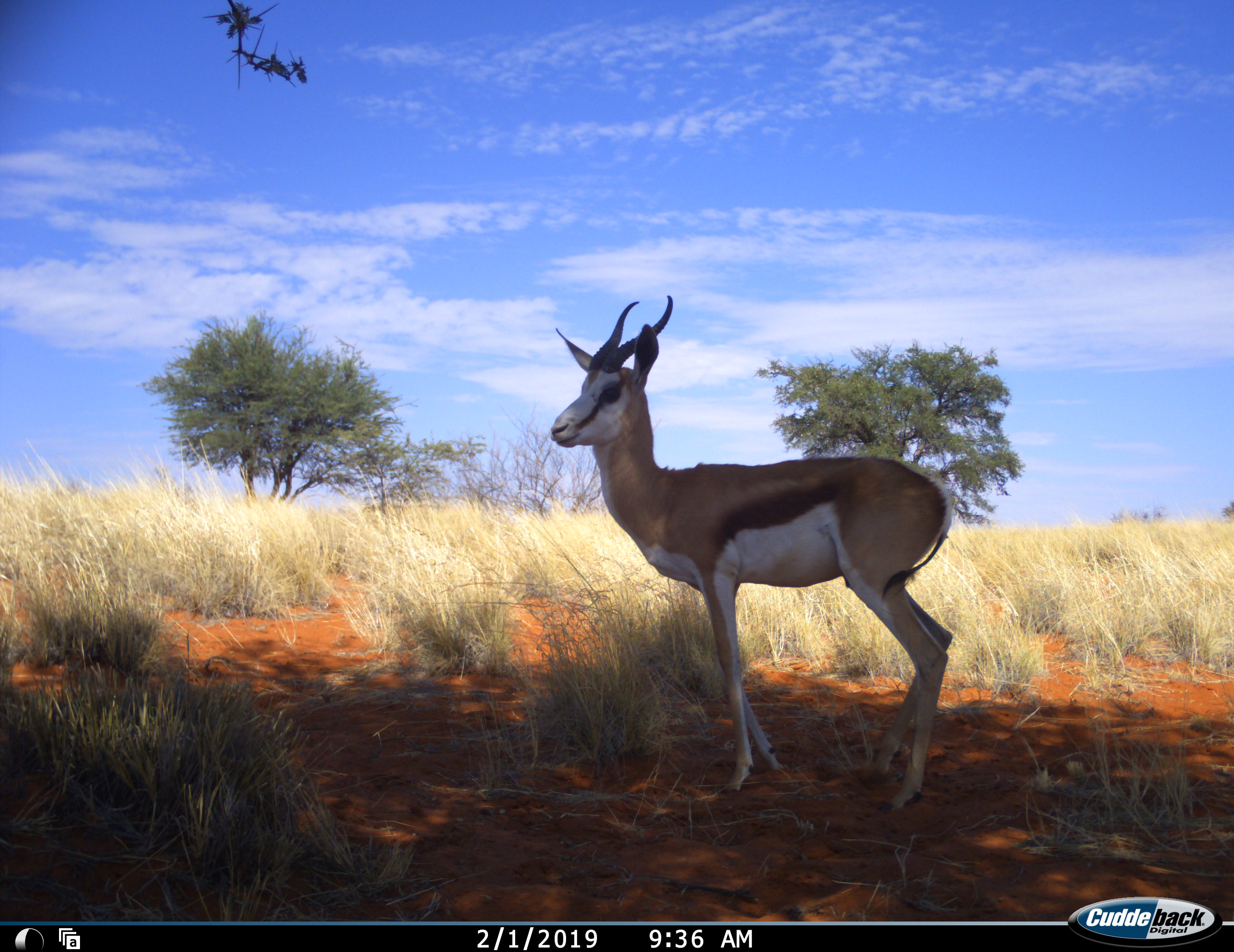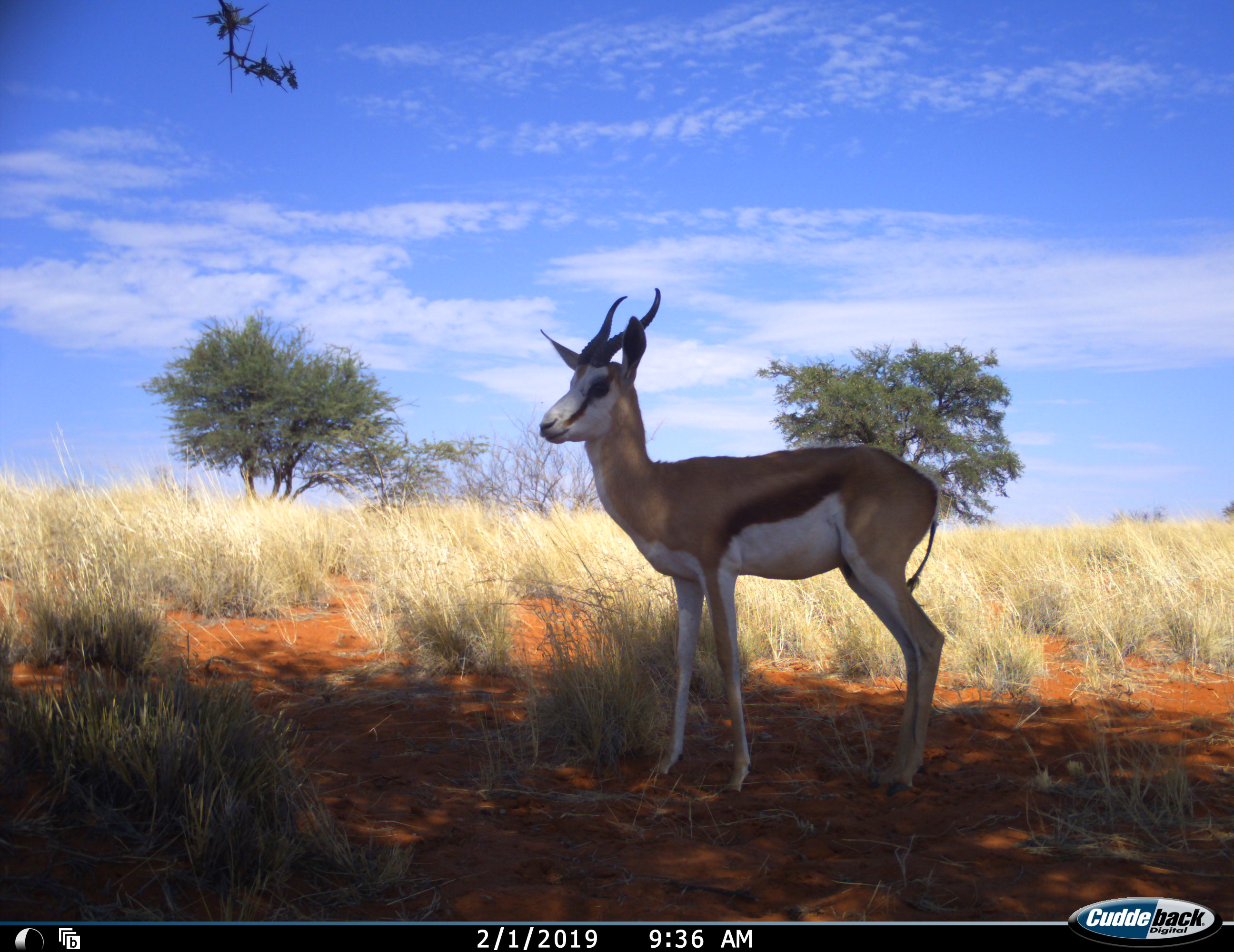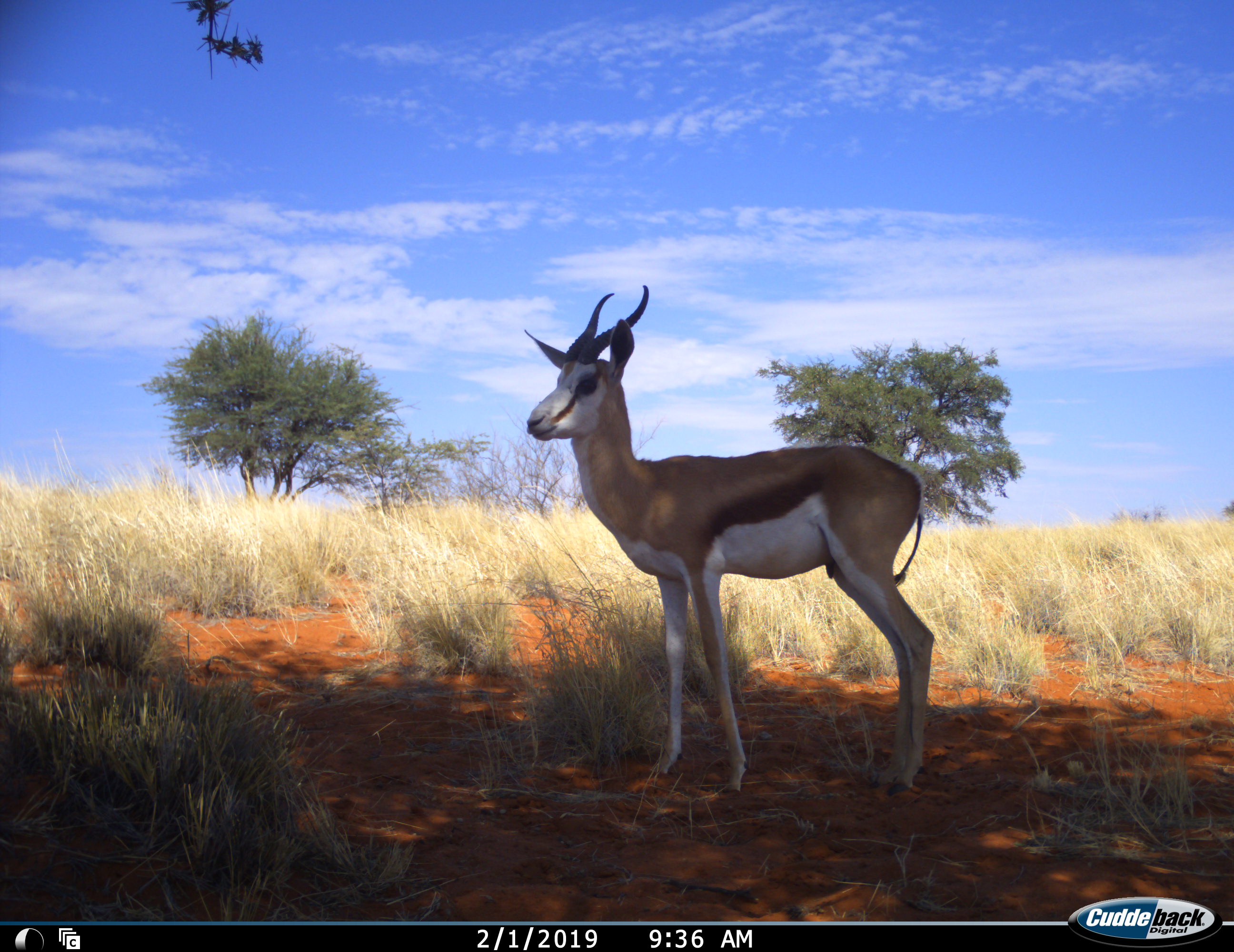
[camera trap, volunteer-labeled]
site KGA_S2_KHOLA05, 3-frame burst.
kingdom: Animalia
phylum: Chordata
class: Mammalia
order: Artiodactyla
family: Bovidae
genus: Antidorcas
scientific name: Antidorcas marsupialis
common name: springbok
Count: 1.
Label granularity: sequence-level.